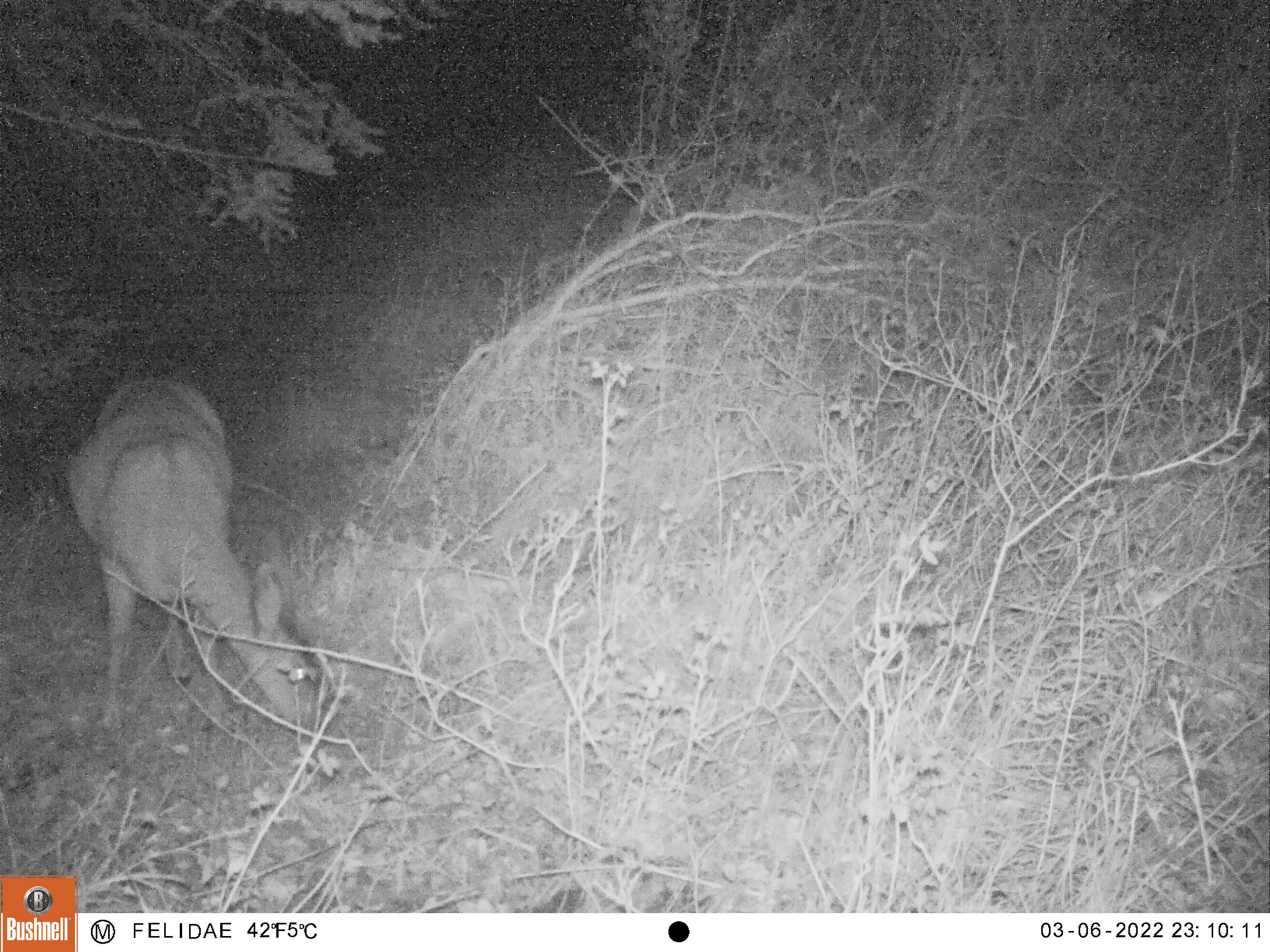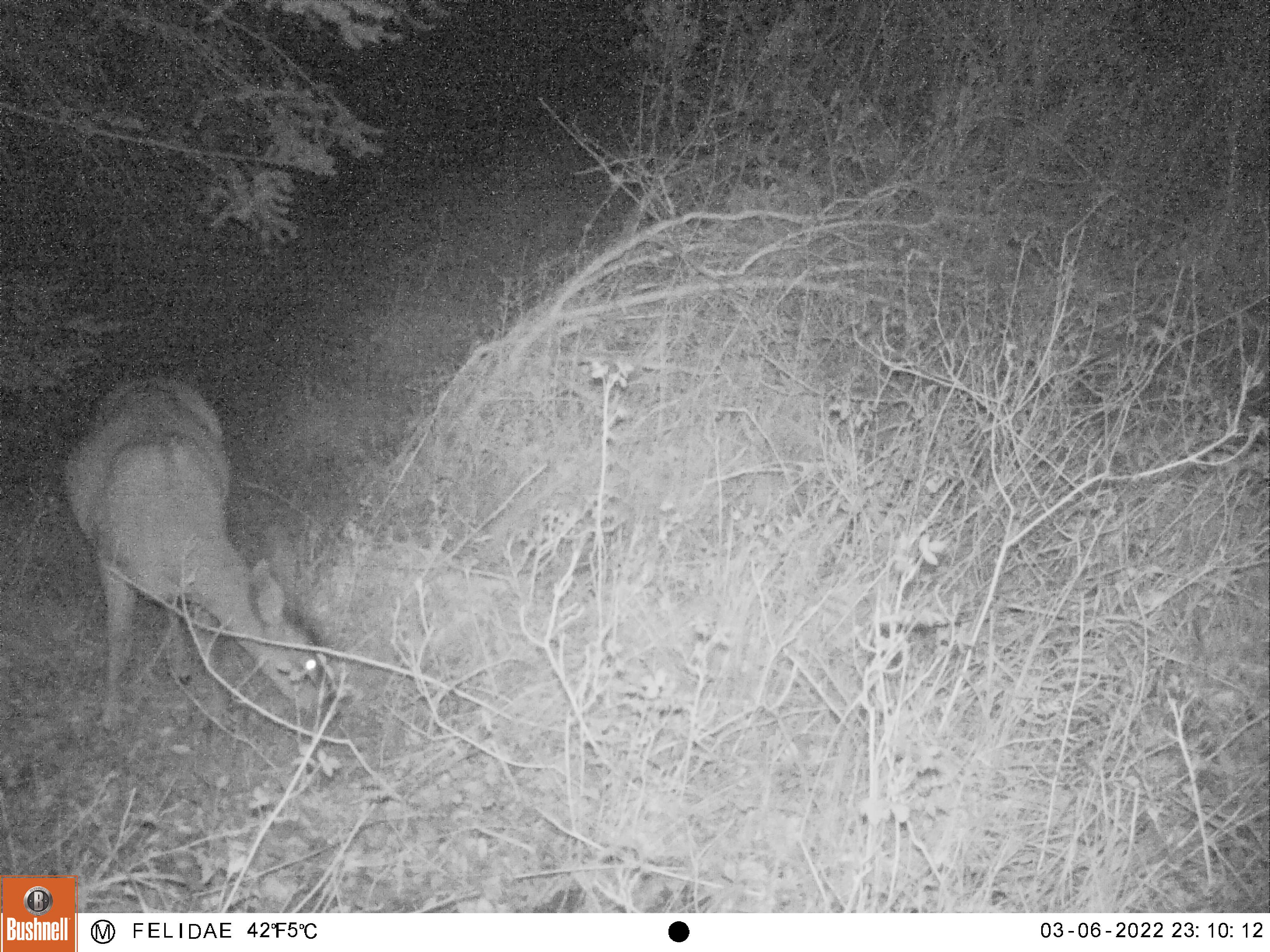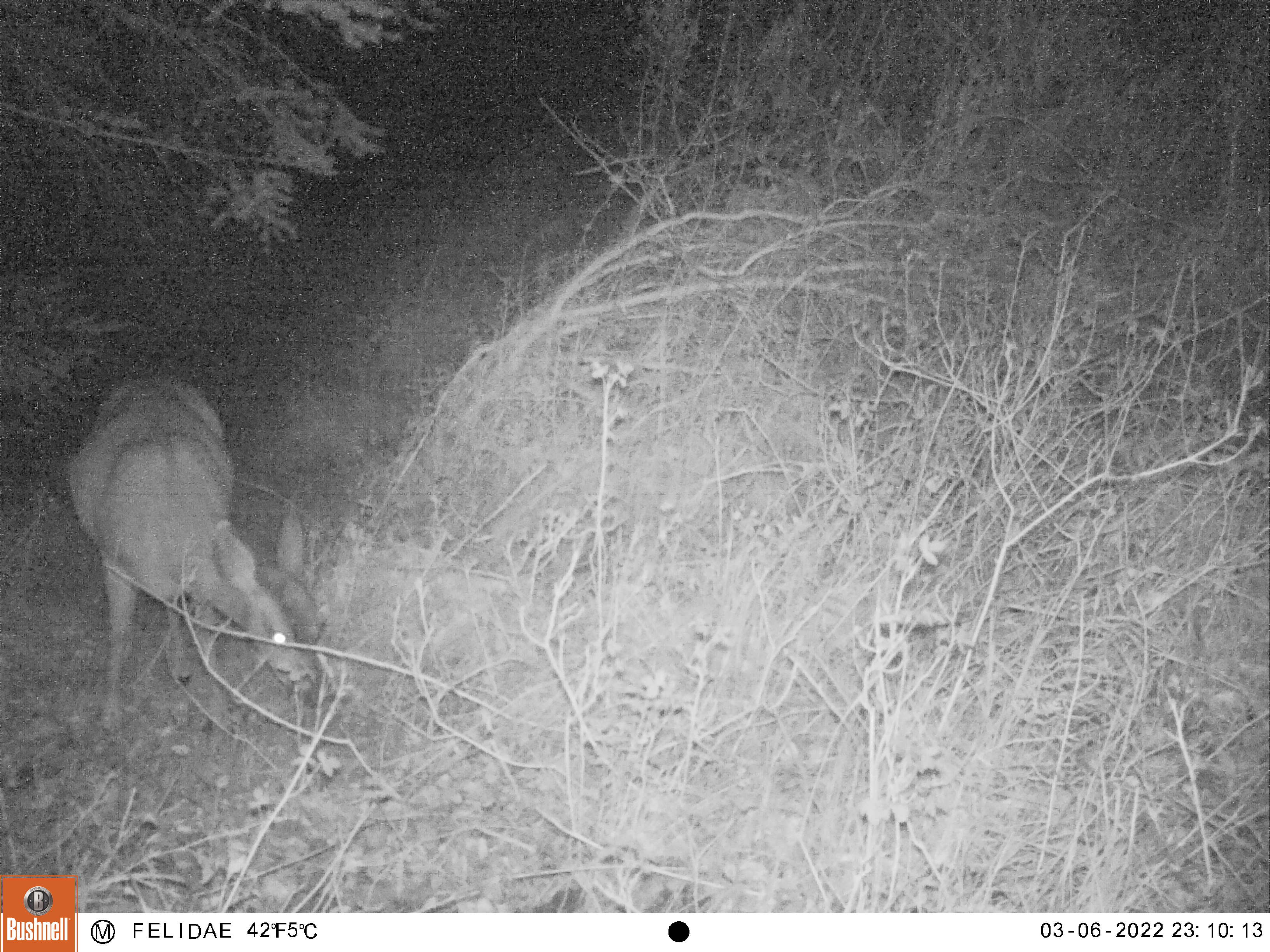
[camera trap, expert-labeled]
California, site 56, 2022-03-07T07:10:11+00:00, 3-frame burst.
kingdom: Animalia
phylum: Chordata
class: Mammalia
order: Artiodactyla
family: Cervidae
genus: Odocoileus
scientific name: Odocoileus hemionus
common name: mule deer